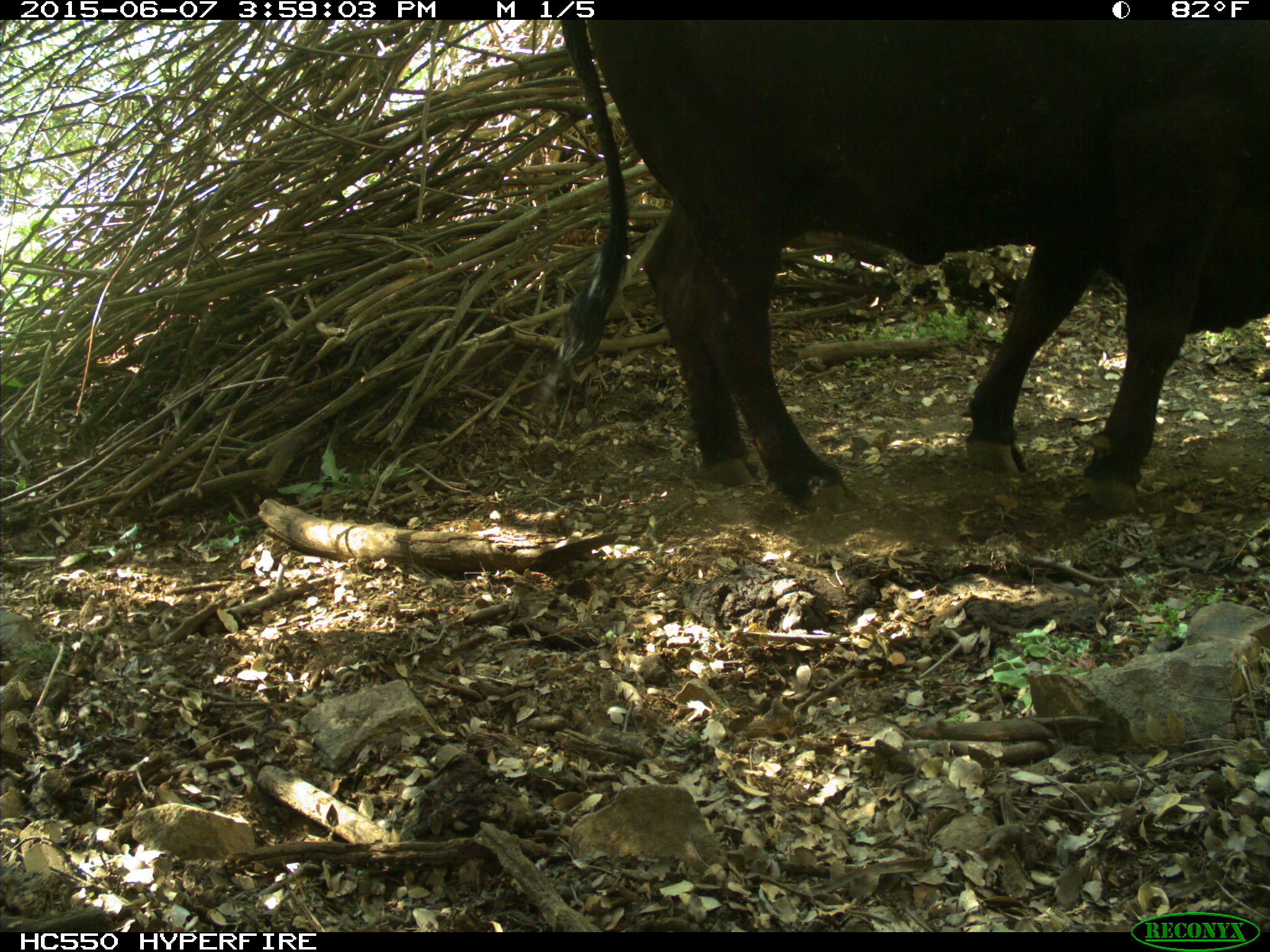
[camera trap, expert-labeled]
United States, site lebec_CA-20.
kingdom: Animalia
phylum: Chordata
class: Mammalia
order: Artiodactyla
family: Bovidae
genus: Bos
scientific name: Bos taurus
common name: domestic cow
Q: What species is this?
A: Bos taurus (domestic cow).